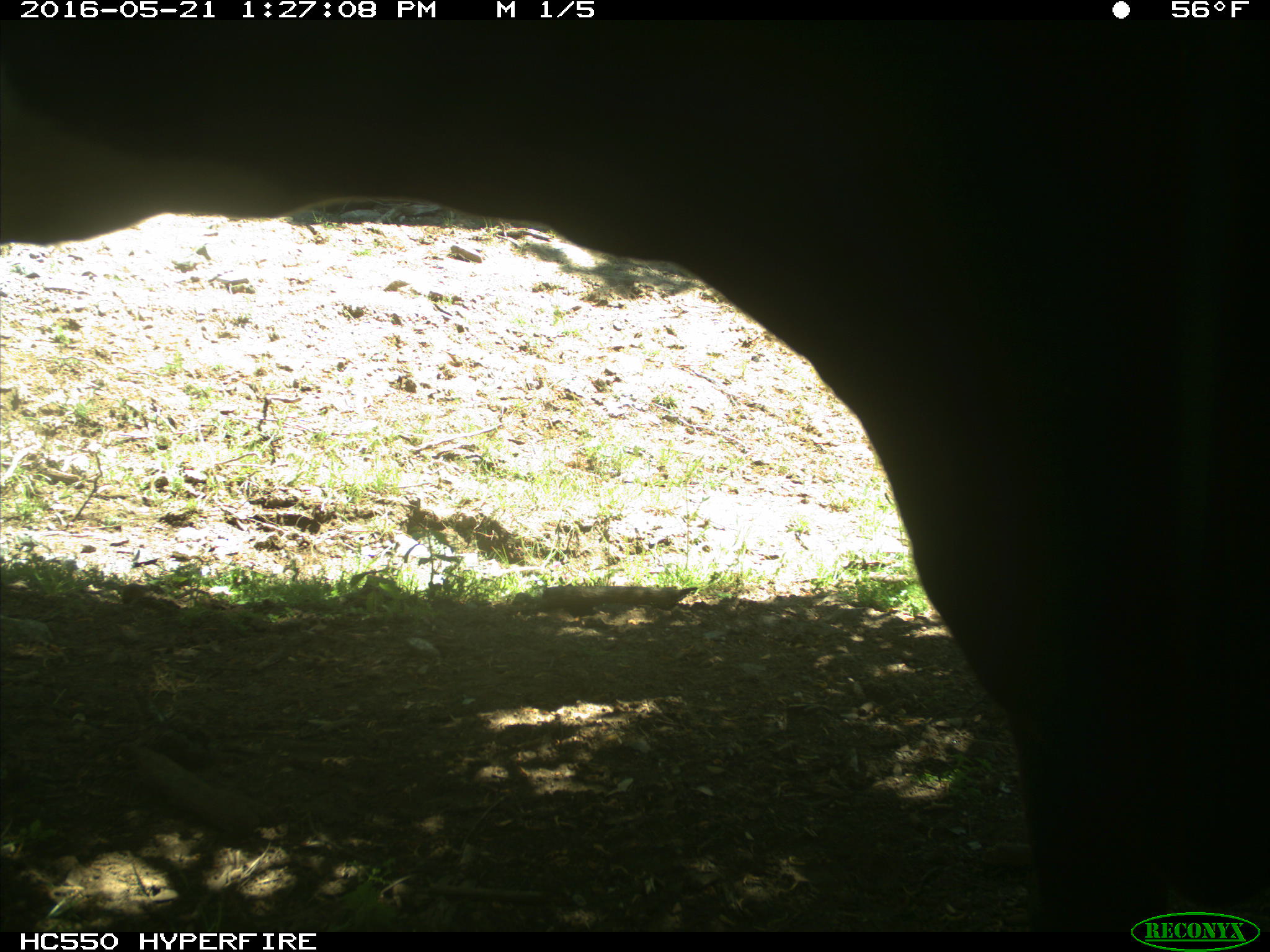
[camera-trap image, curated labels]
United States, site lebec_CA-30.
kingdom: Animalia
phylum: Chordata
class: Mammalia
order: Artiodactyla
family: Bovidae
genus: Bos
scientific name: Bos taurus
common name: domestic cow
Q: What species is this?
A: Bos taurus (domestic cow).